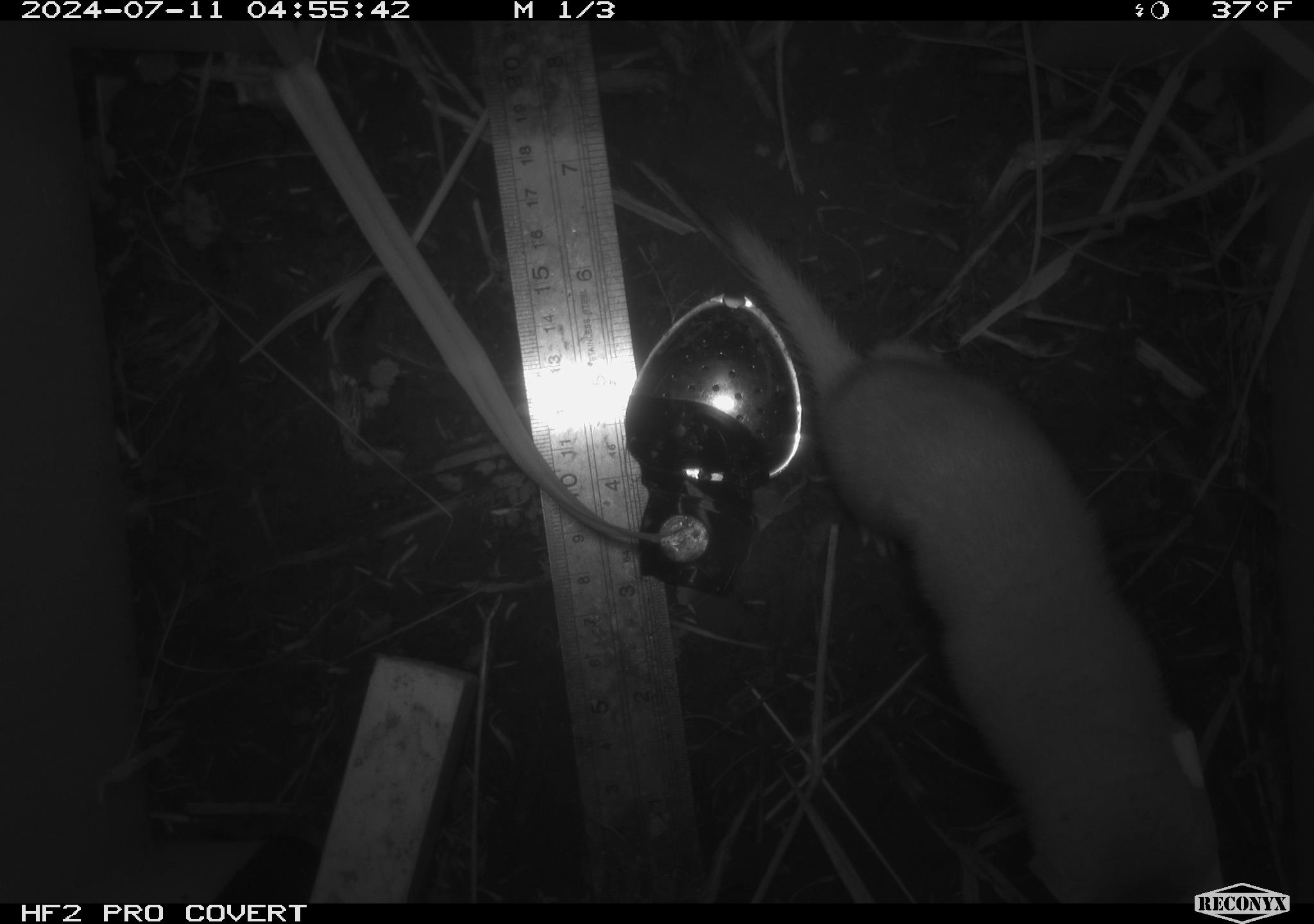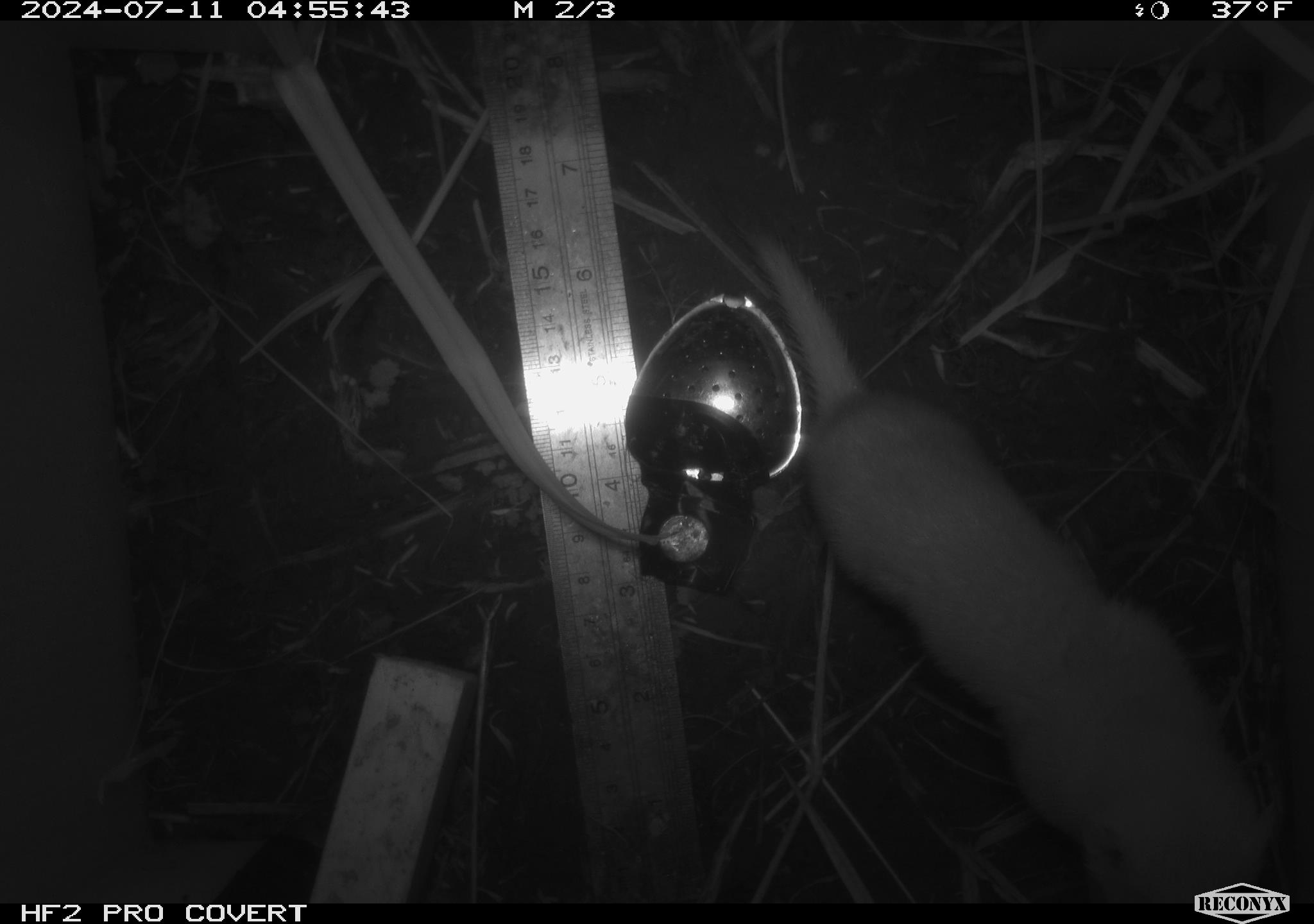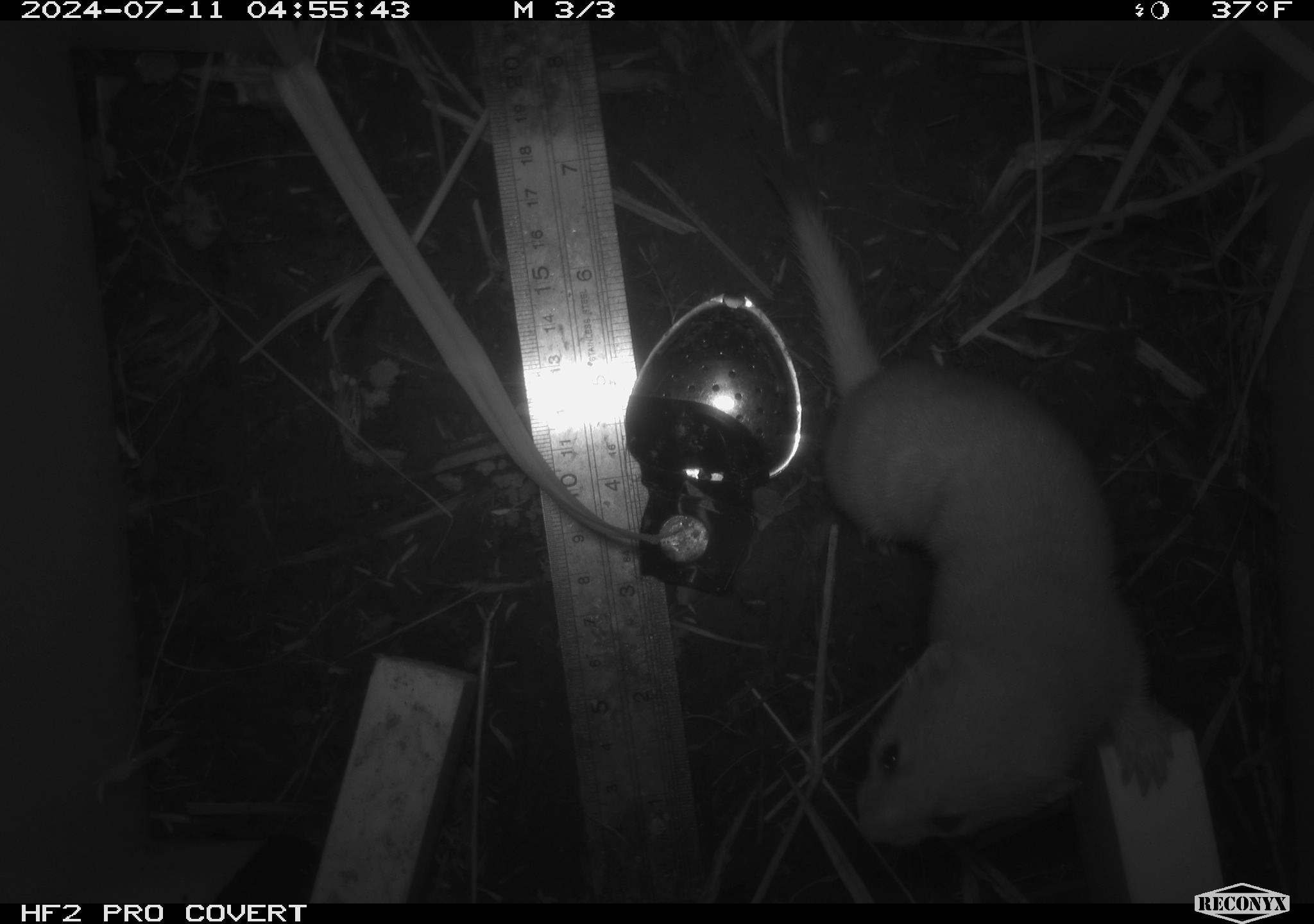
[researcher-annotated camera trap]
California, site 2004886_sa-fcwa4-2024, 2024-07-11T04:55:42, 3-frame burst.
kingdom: Animalia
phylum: Chordata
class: Mammalia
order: Carnivora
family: Mustelidae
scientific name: Mustelinae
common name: true weasels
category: mustelinae subfamily